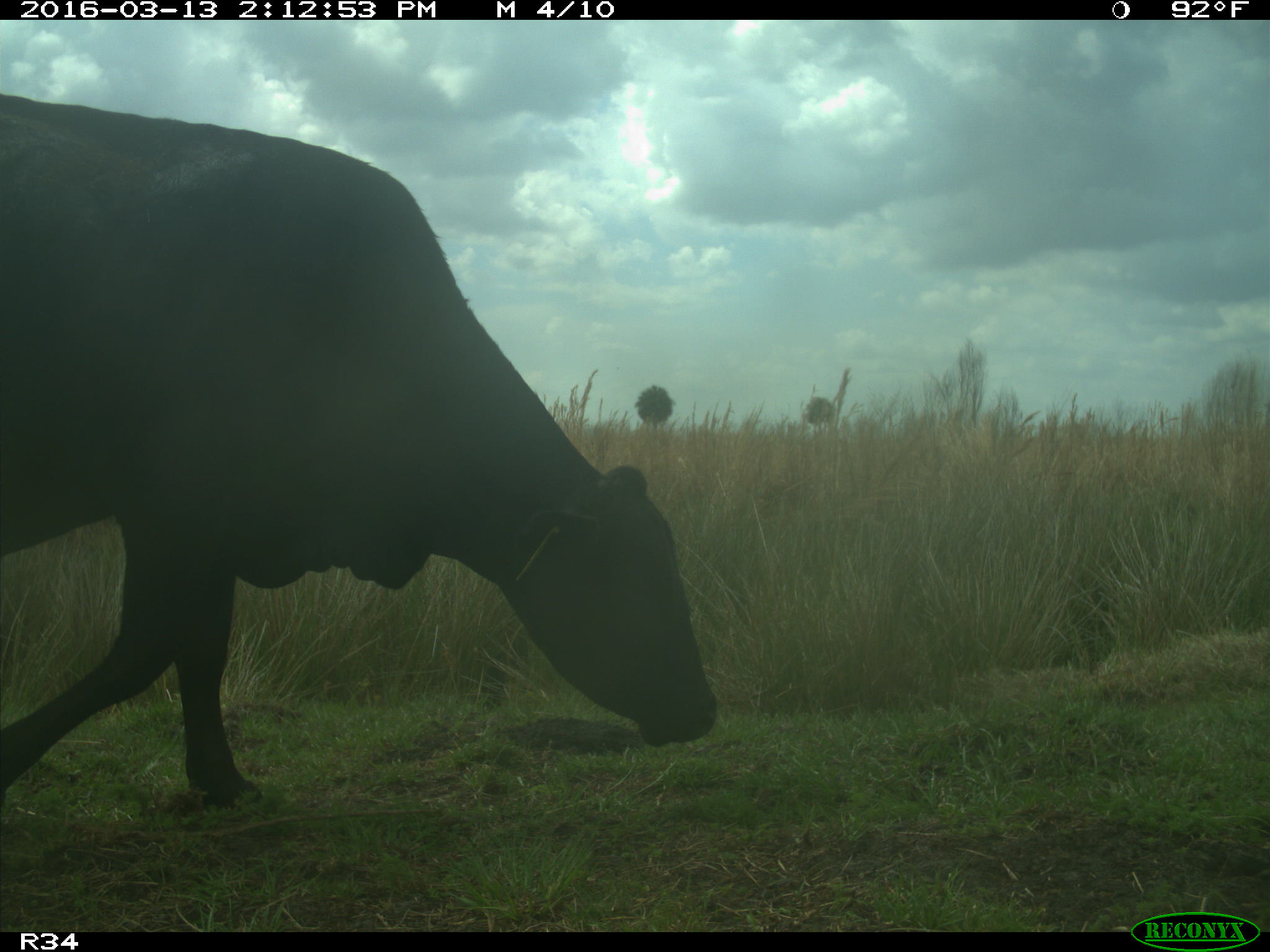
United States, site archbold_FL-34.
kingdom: Animalia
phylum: Chordata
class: Mammalia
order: Artiodactyla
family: Bovidae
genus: Bos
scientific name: Bos taurus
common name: domestic cow